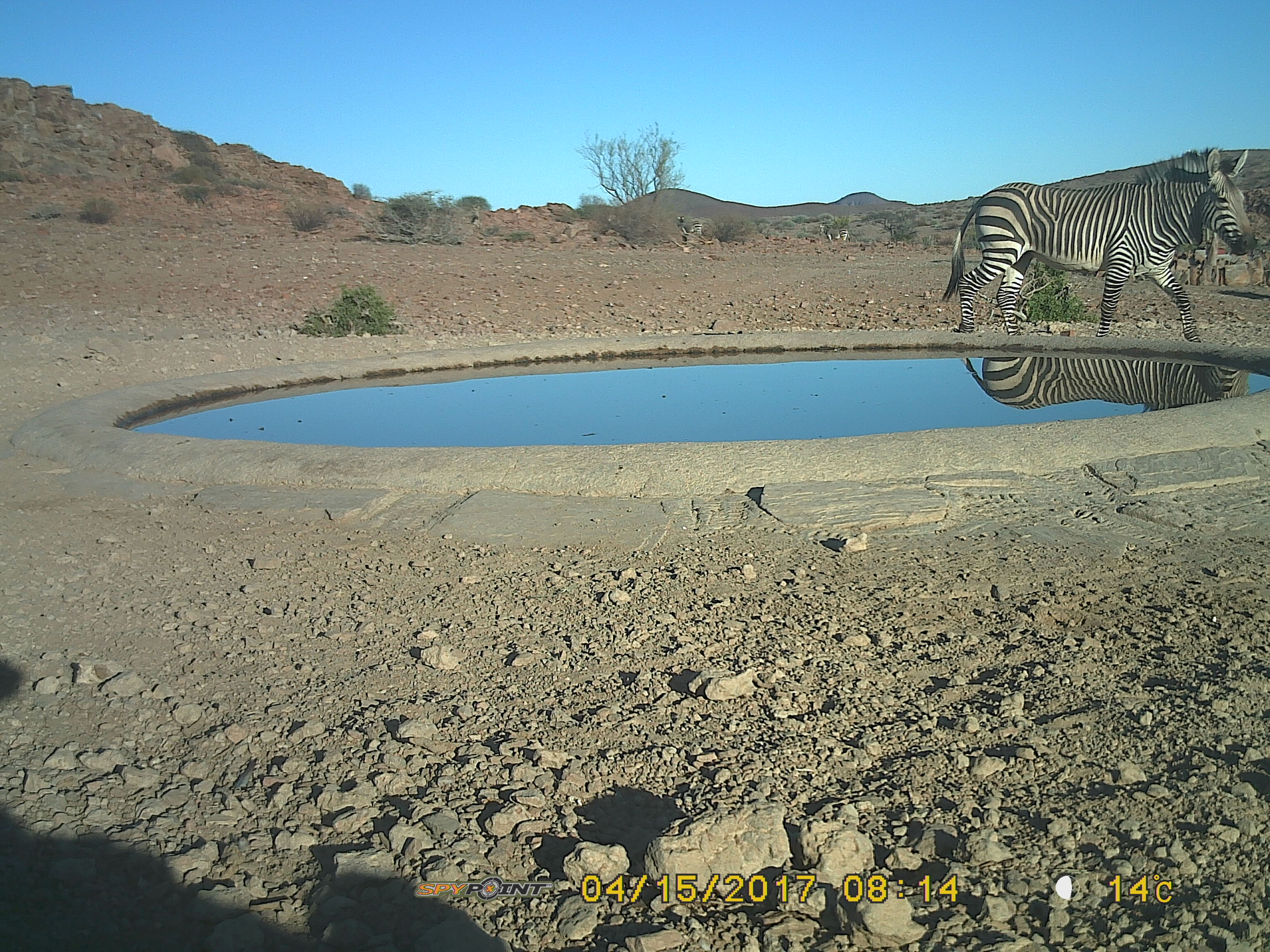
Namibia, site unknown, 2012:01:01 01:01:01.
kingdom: Animalia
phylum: Chordata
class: Mammalia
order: Perissodactyla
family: Equidae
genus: Equus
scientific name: Equus zebra hartmannae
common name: hartmann's mountain zebra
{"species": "Equus zebra hartmannae (hartmann's mountain zebra)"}